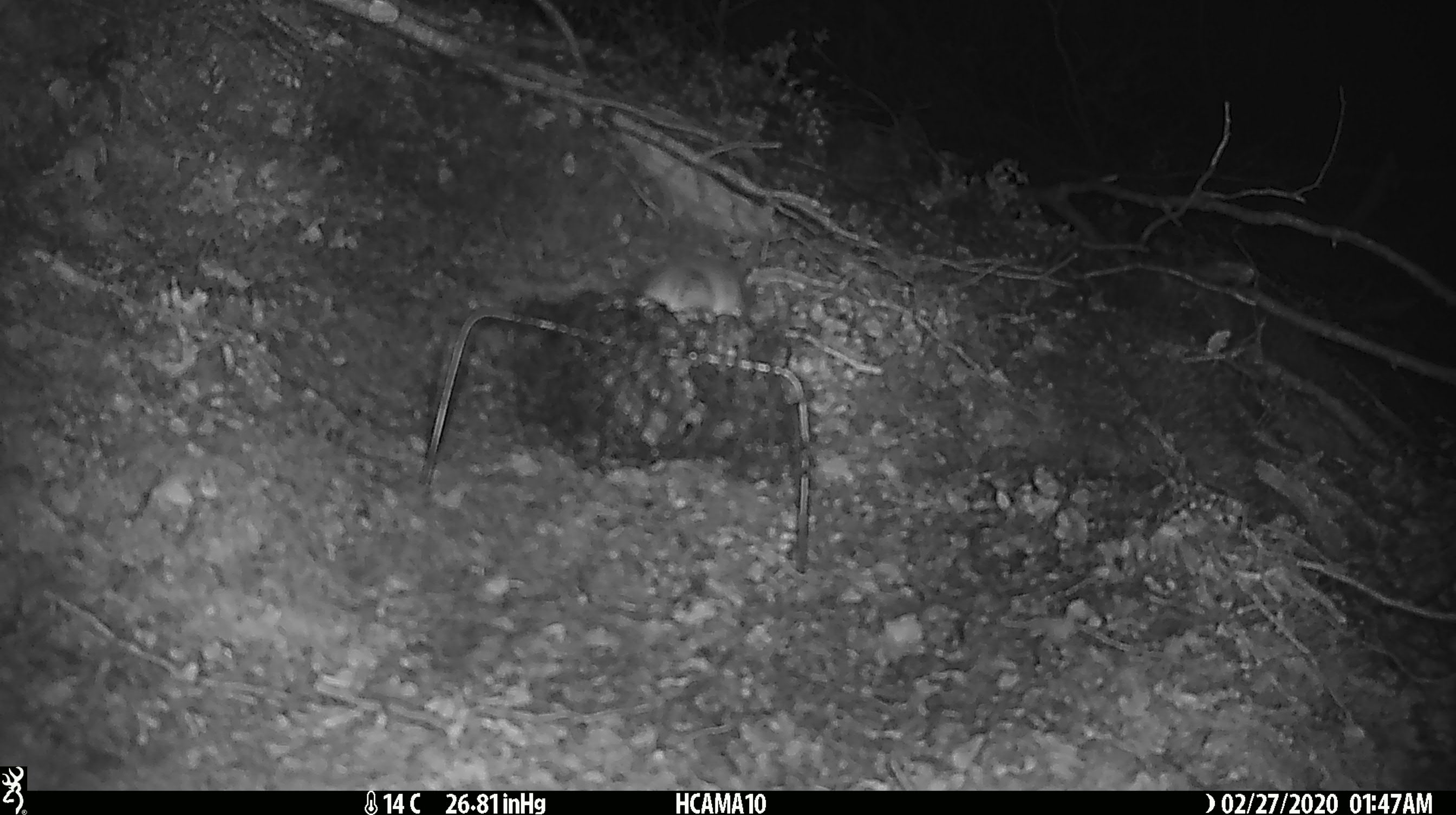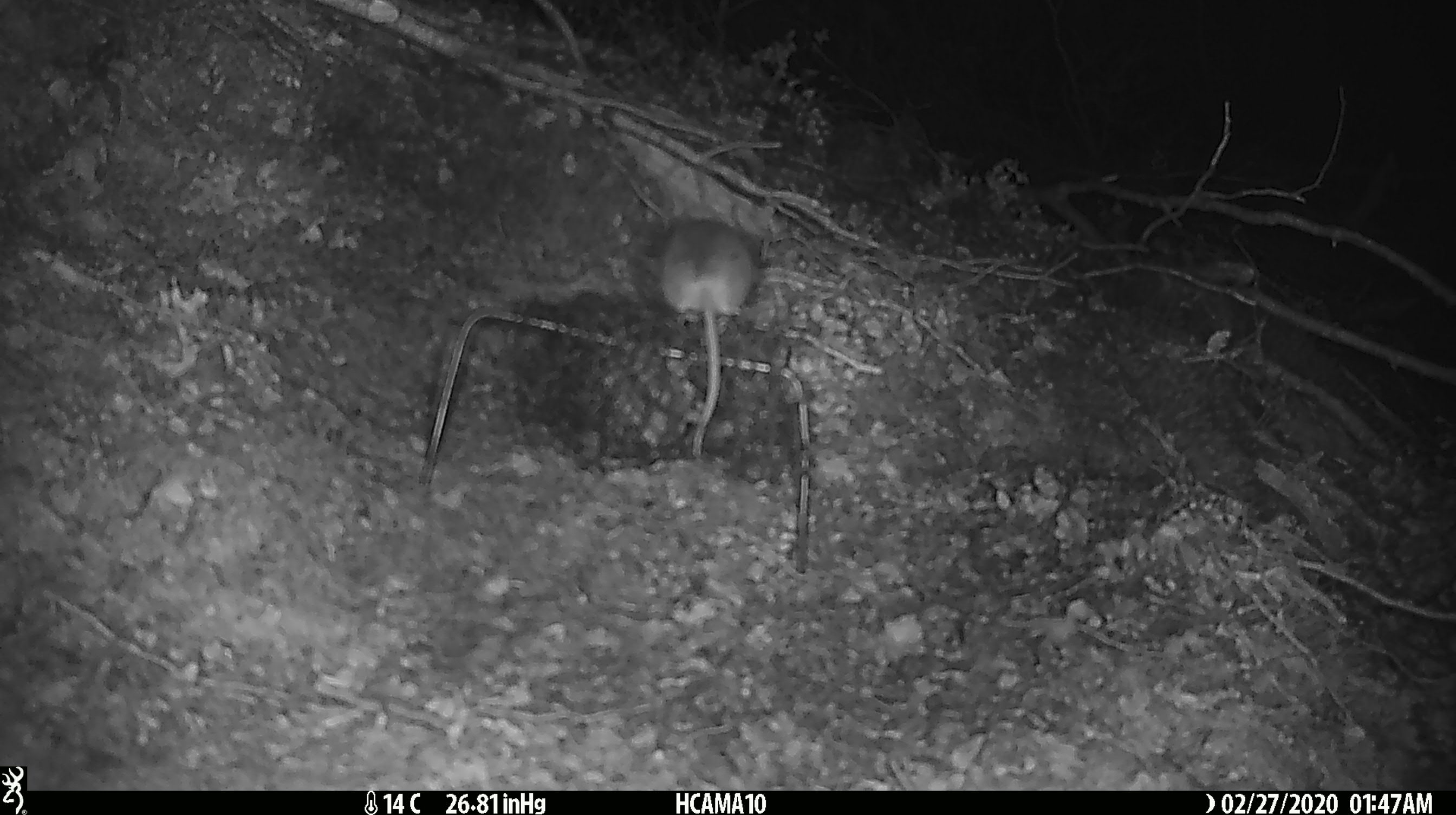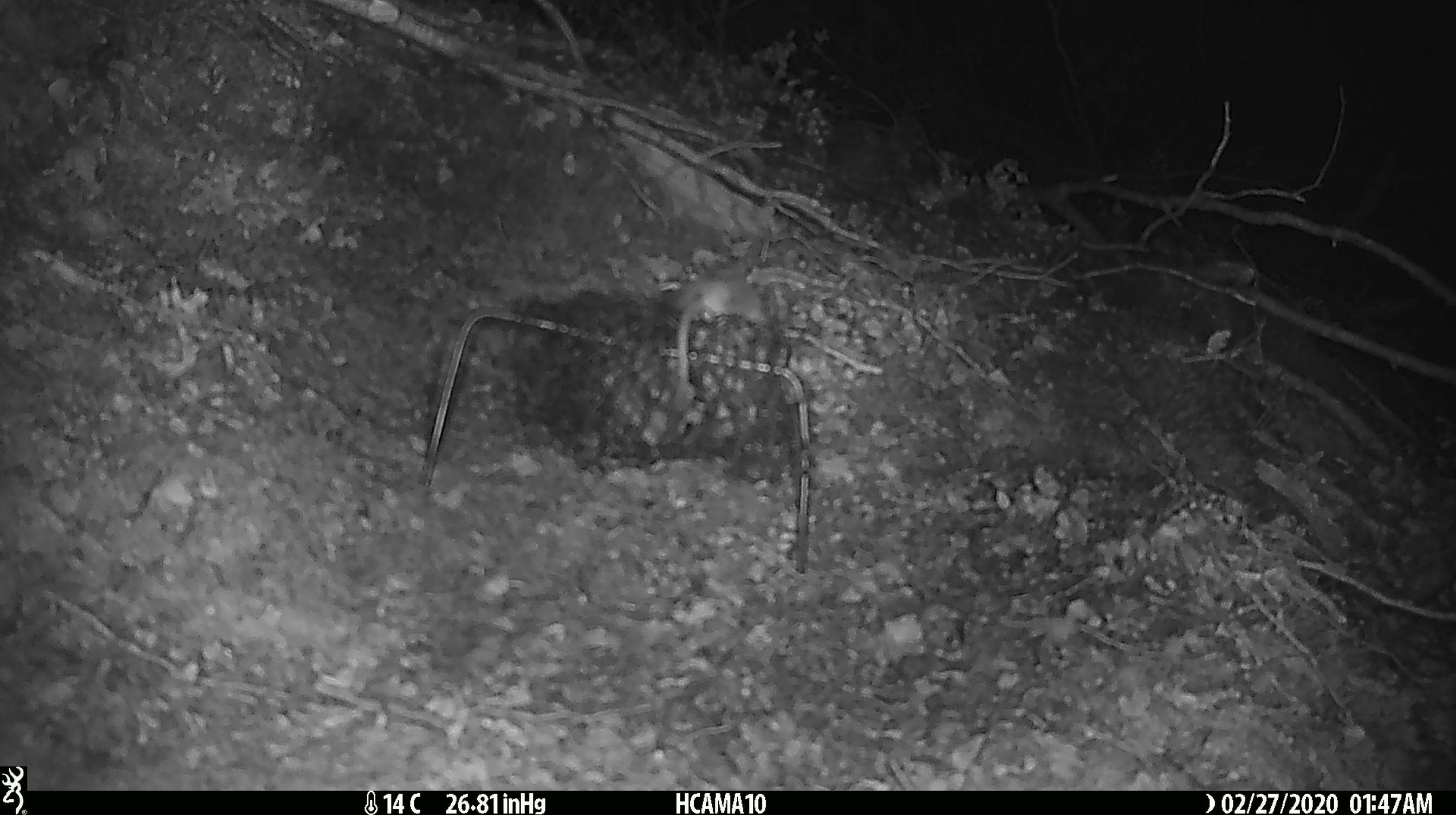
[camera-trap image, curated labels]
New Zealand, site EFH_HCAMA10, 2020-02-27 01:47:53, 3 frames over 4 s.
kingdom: Animalia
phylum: Chordata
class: Mammalia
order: Rodentia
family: Muridae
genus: Mus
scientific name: Mus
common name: mouse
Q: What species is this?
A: Mouse (Mus).